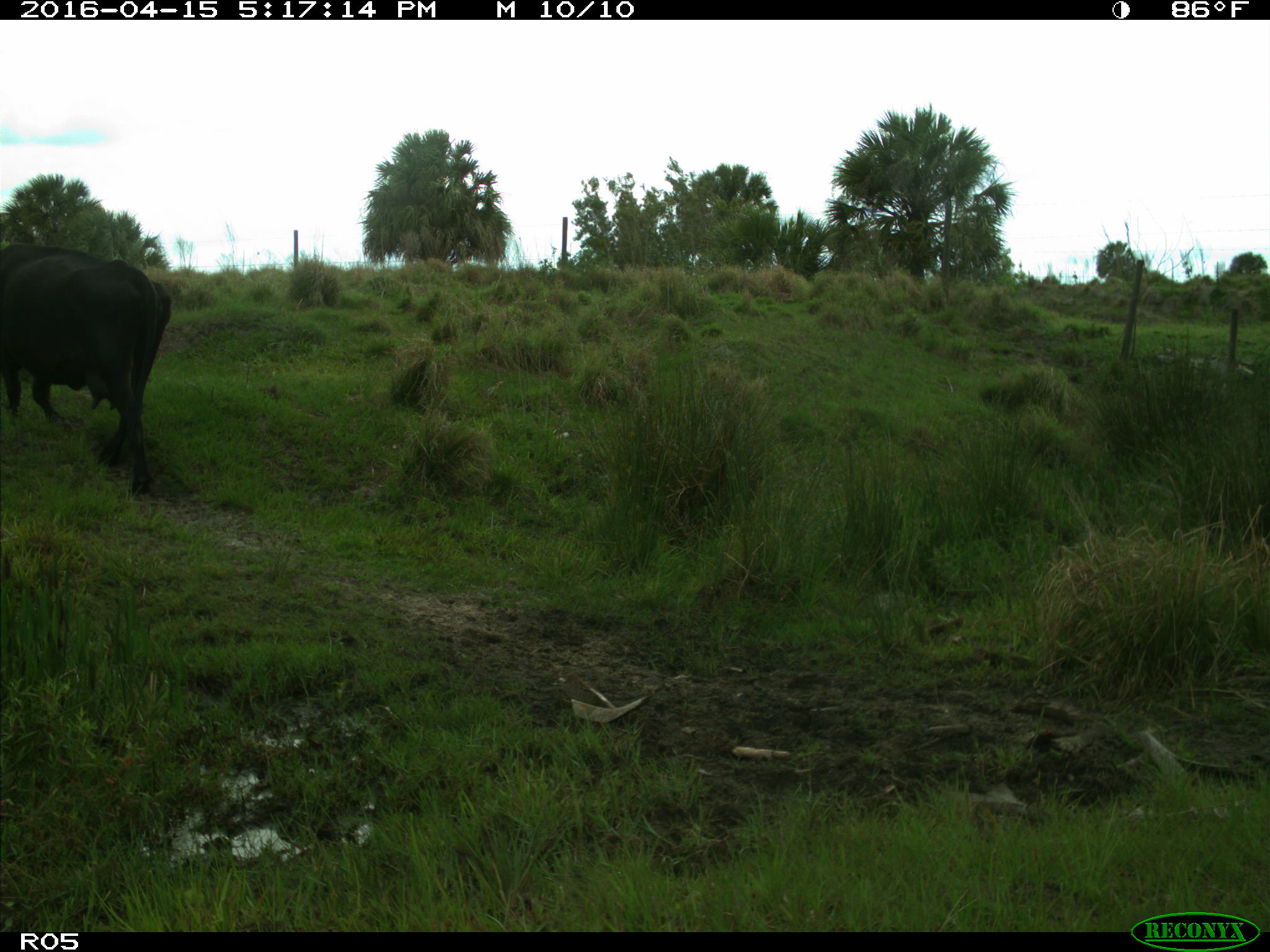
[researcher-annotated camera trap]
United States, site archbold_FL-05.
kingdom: Animalia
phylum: Chordata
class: Mammalia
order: Artiodactyla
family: Bovidae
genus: Bos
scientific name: Bos taurus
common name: domestic cow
Bos taurus (domestic cow).